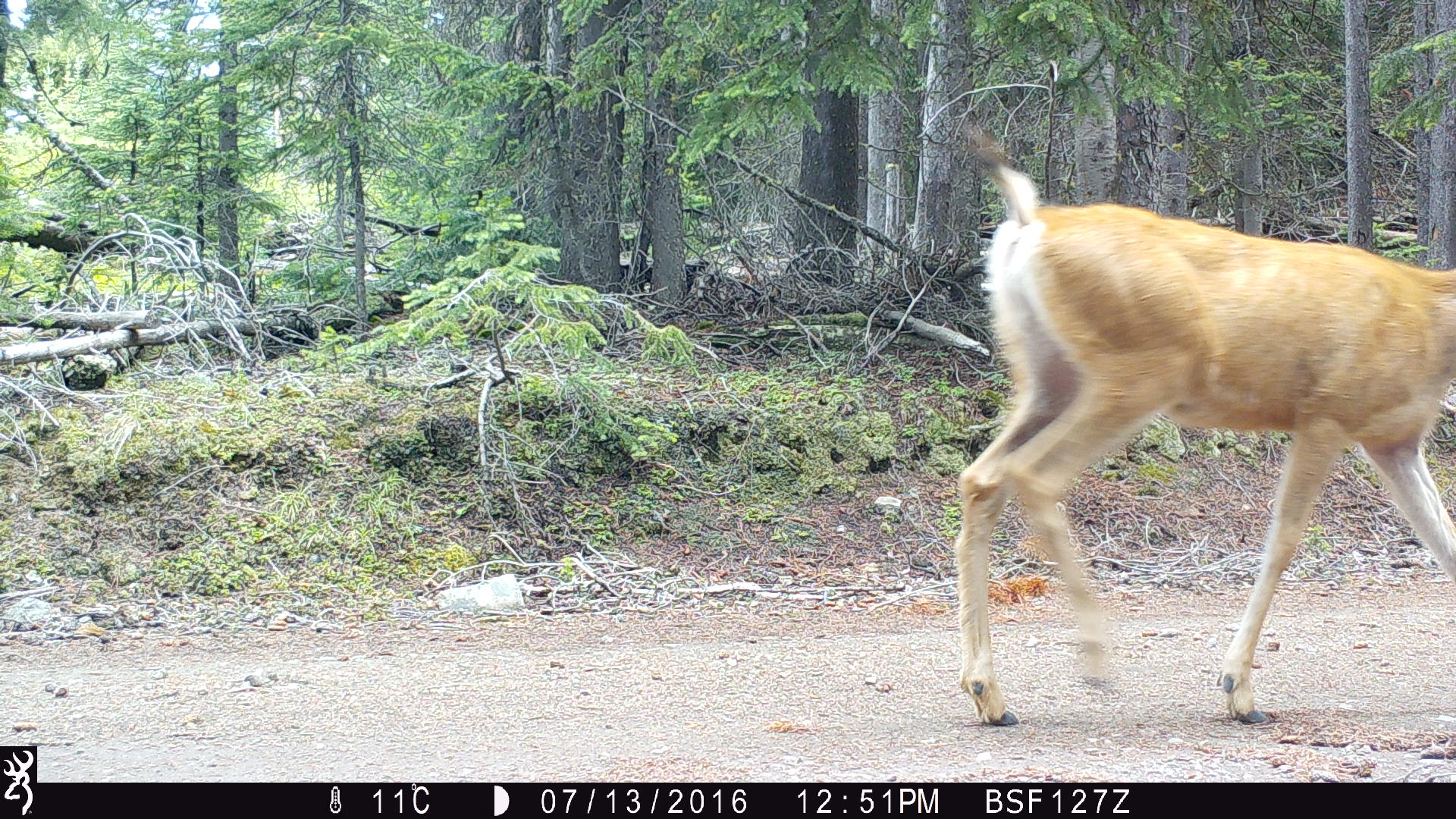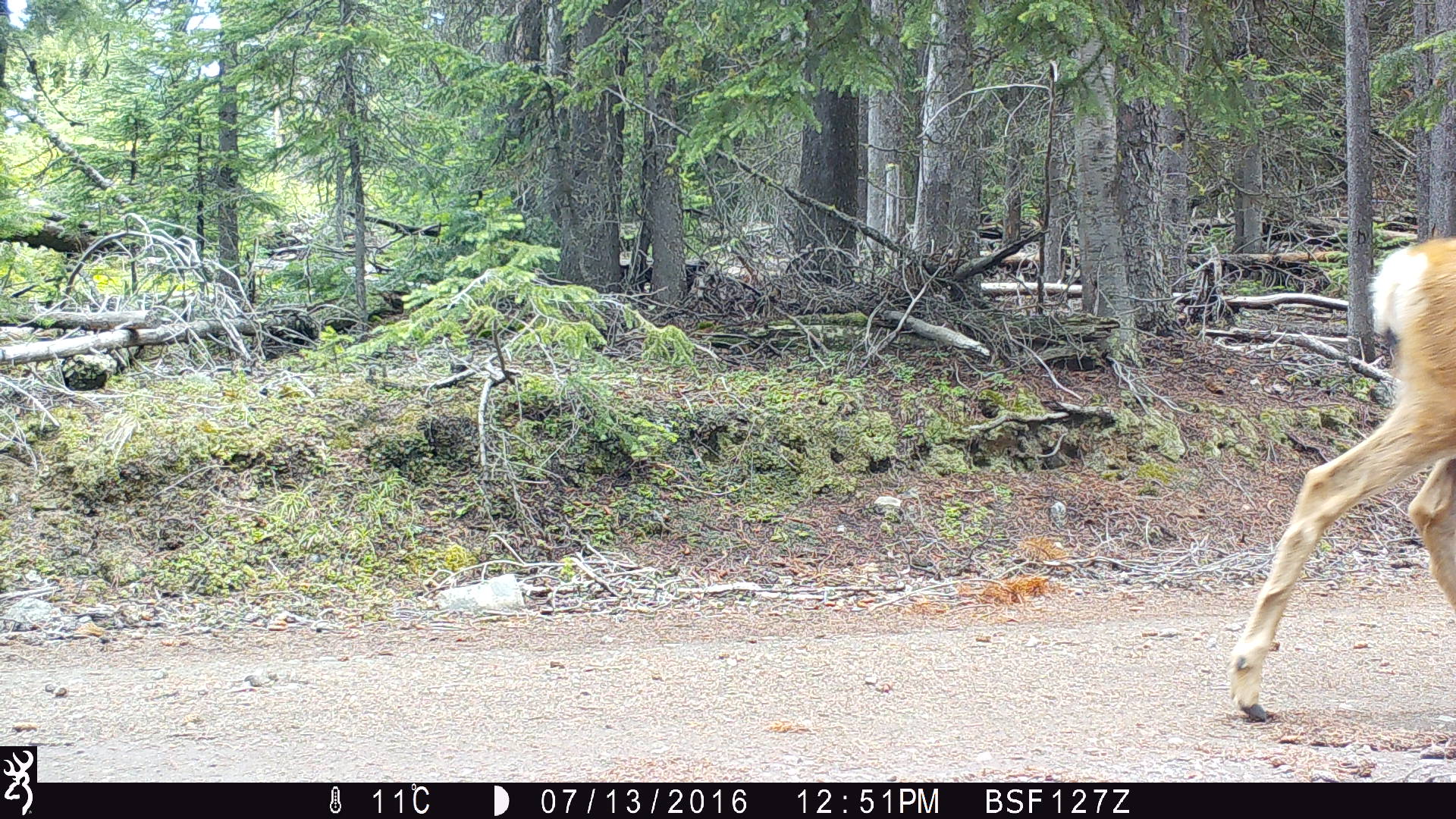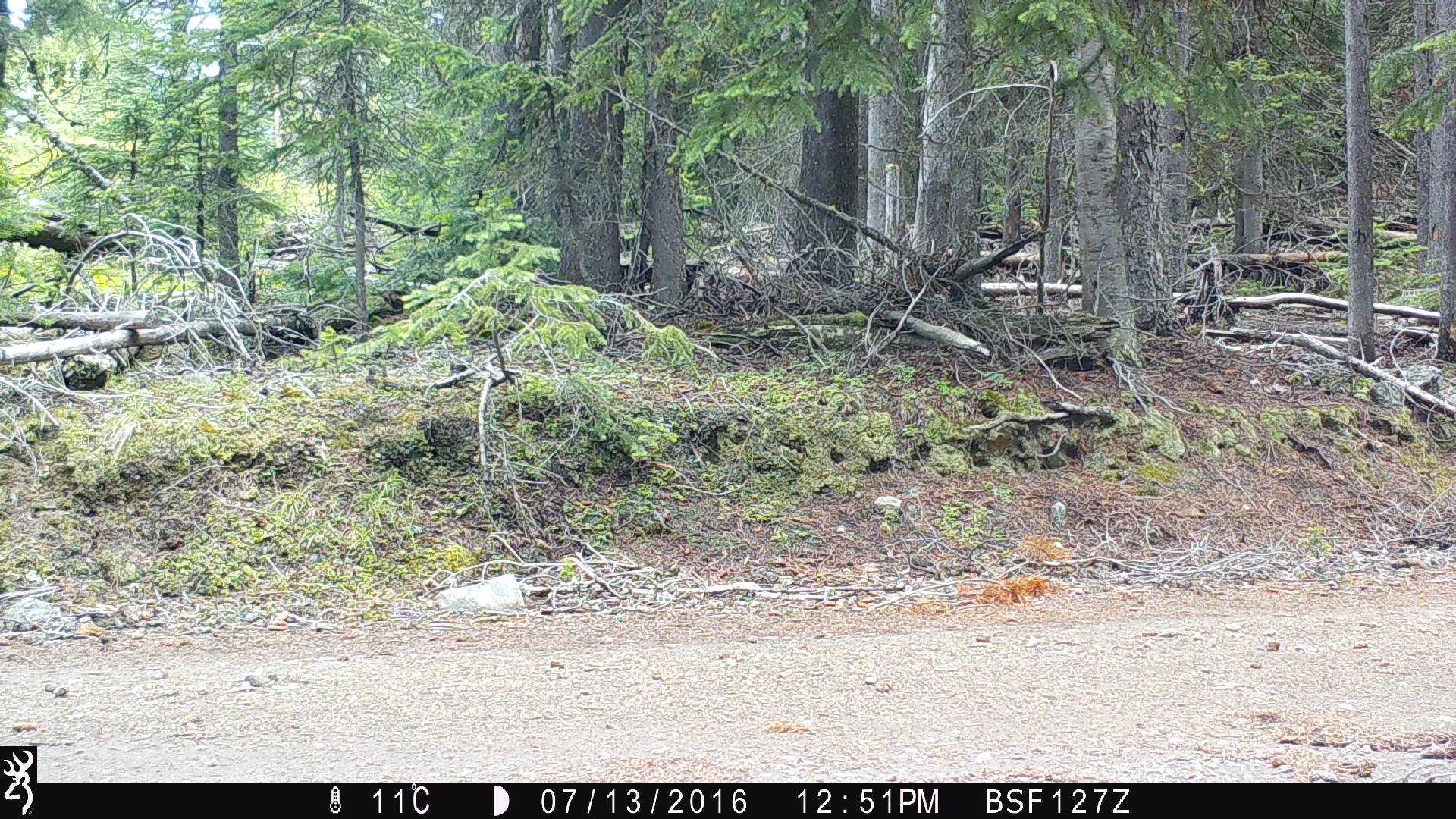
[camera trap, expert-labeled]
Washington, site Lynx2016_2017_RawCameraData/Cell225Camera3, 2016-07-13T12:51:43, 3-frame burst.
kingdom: Animalia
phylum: Chordata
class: Mammalia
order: Artiodactyla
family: Cervidae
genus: Odocoileus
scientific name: Odocoileus hemionus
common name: mule deer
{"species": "Odocoileus hemionus (mule deer)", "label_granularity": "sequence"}